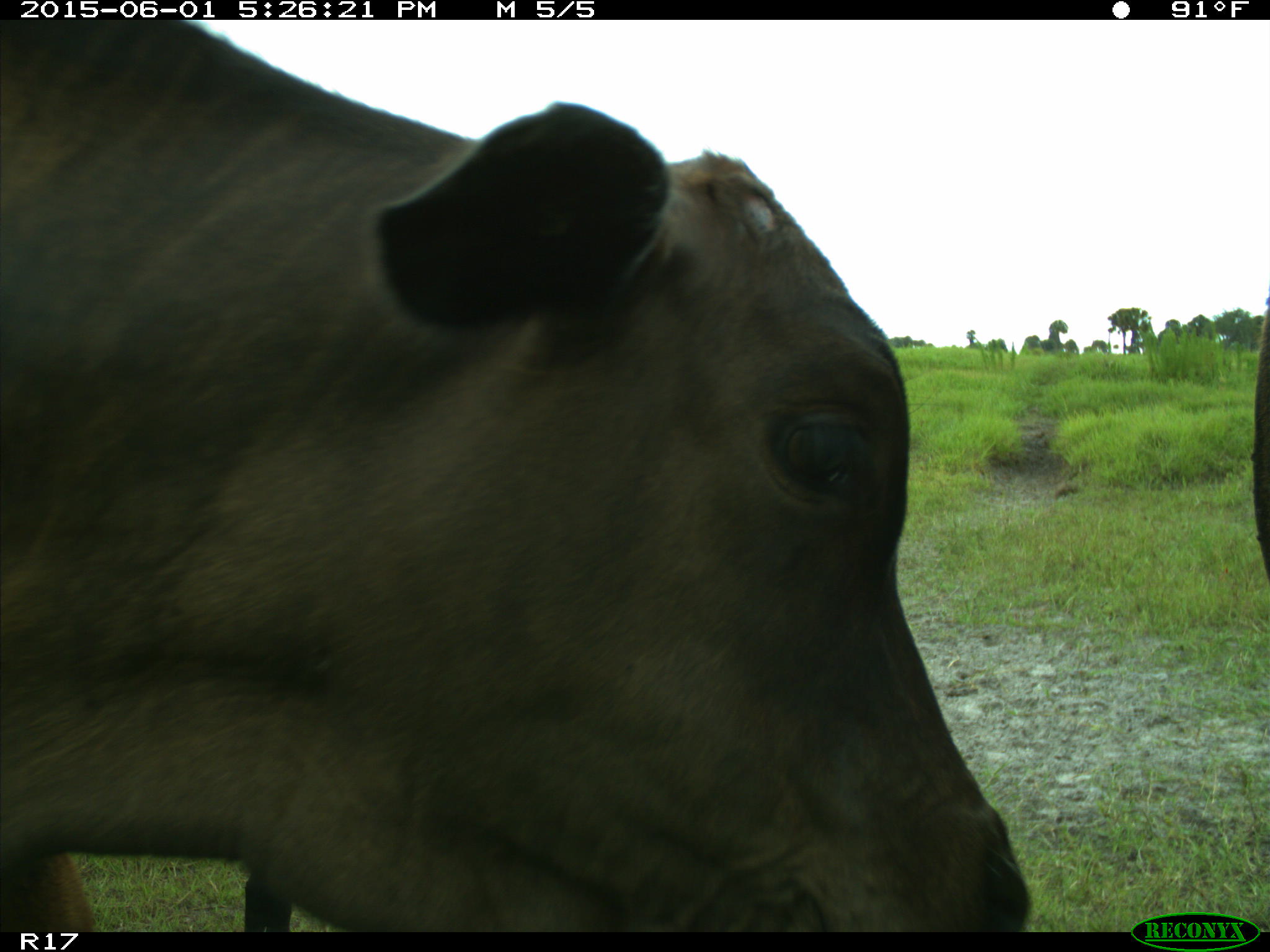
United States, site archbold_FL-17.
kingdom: Animalia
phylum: Chordata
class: Mammalia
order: Artiodactyla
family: Bovidae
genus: Bos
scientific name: Bos taurus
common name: domestic cow